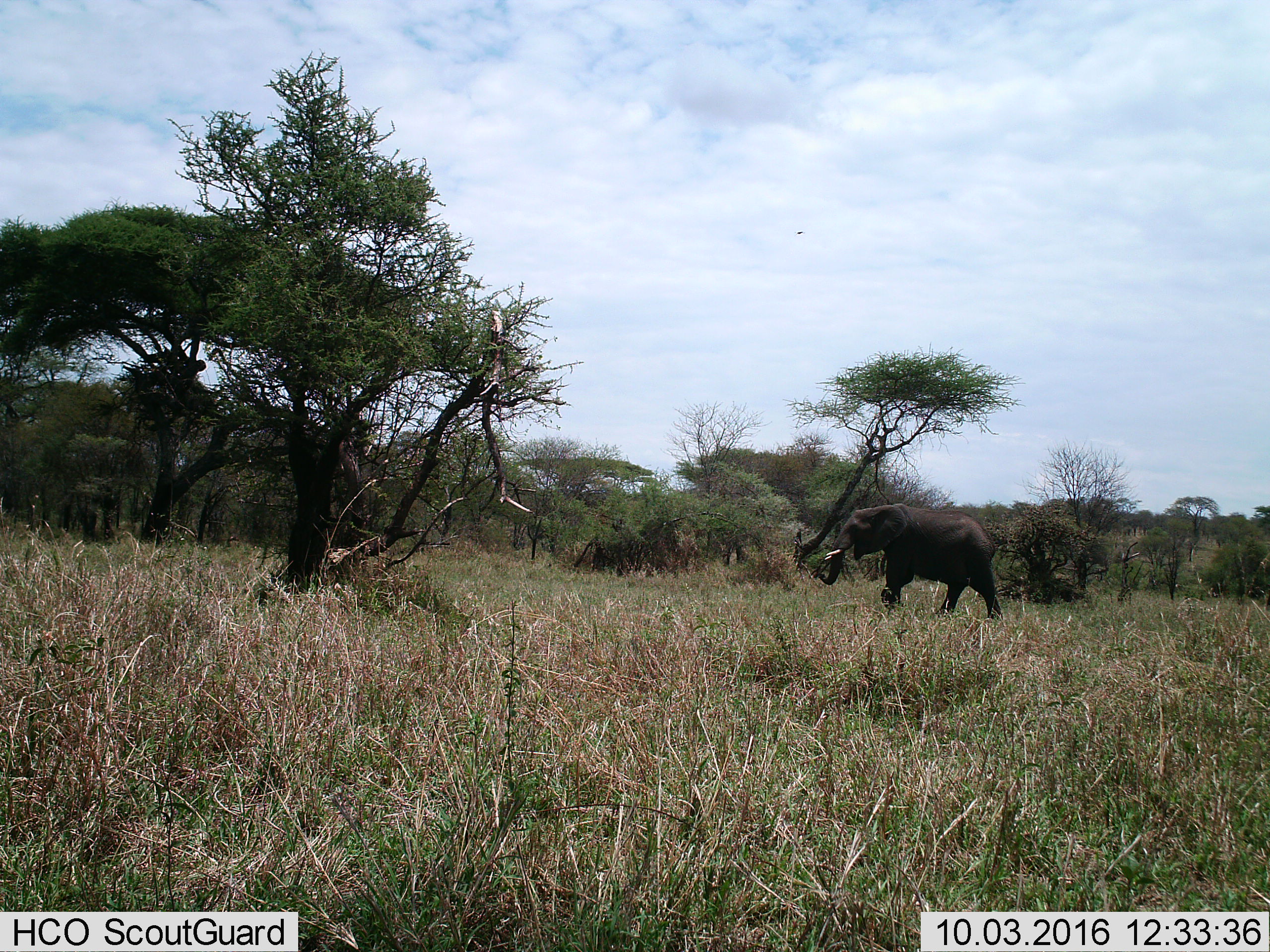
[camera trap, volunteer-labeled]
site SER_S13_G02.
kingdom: Animalia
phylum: Chordata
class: Mammalia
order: Proboscidea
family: Elephantidae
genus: Loxodonta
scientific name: Loxodonta africana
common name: african bush elephant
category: elephant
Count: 1.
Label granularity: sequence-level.